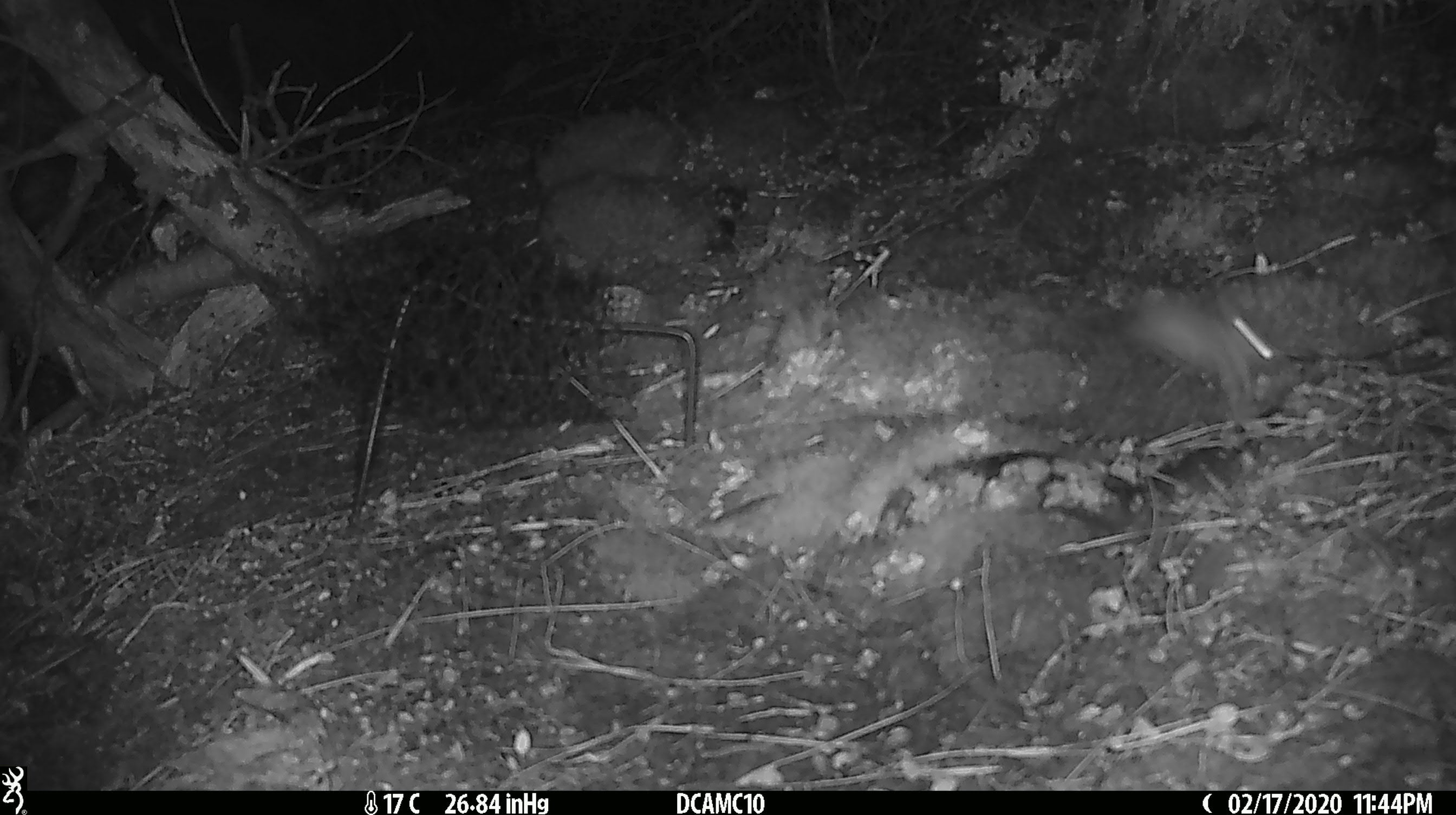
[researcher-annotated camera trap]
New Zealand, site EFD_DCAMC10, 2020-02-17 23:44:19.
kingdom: Animalia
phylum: Chordata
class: Mammalia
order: Rodentia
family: Muridae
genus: Mus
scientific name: Mus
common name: mouse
Mouse (Mus).